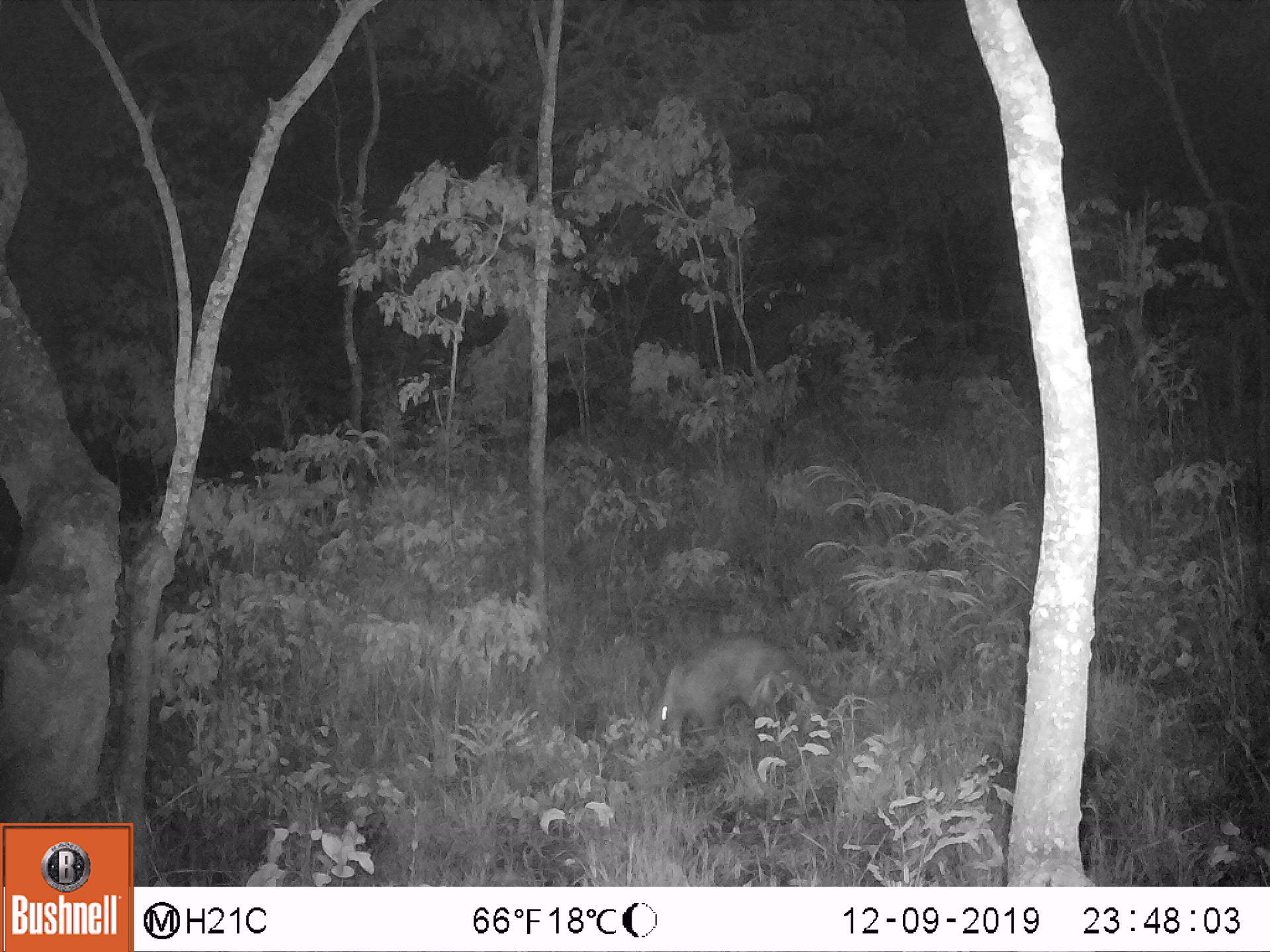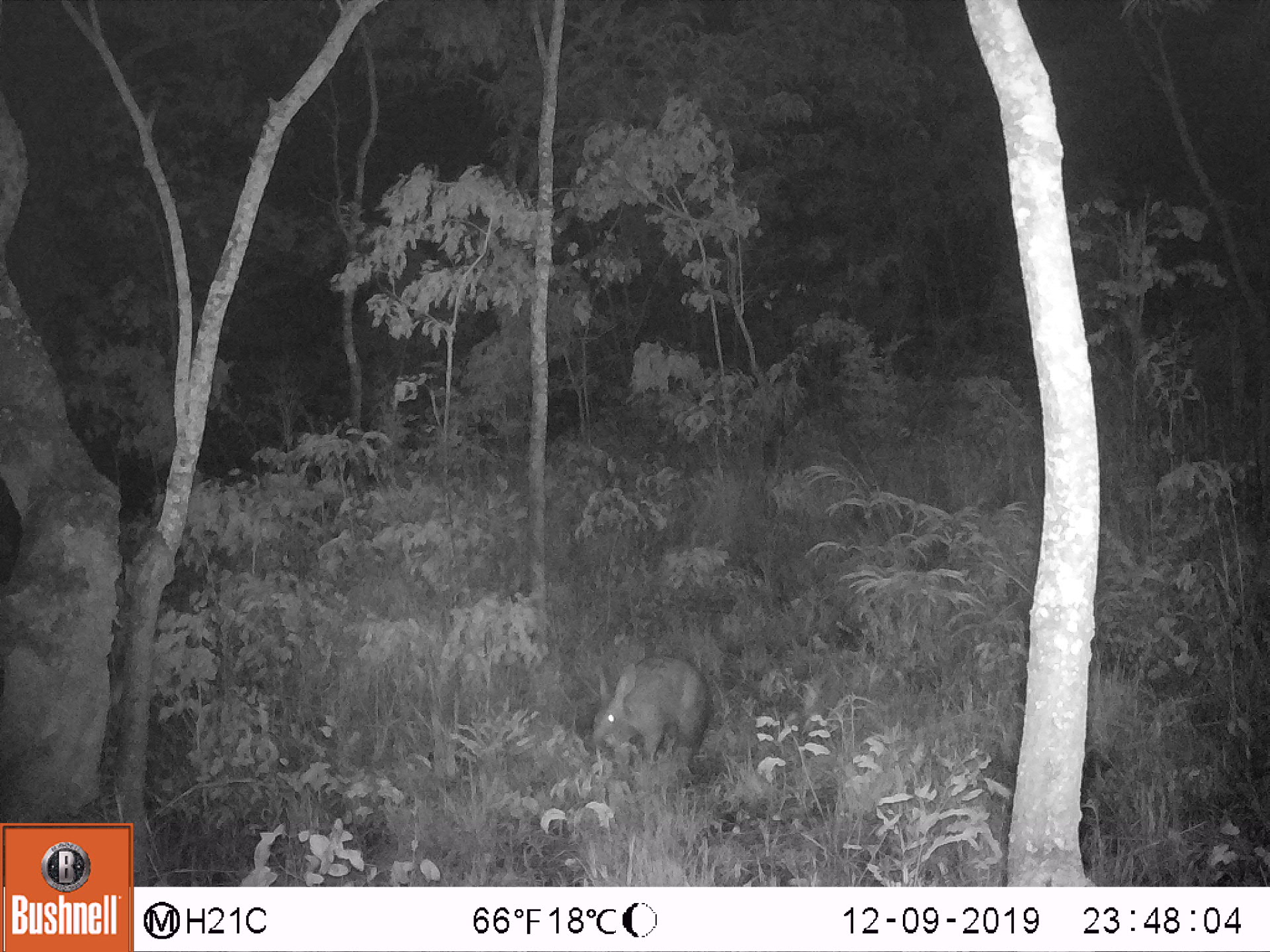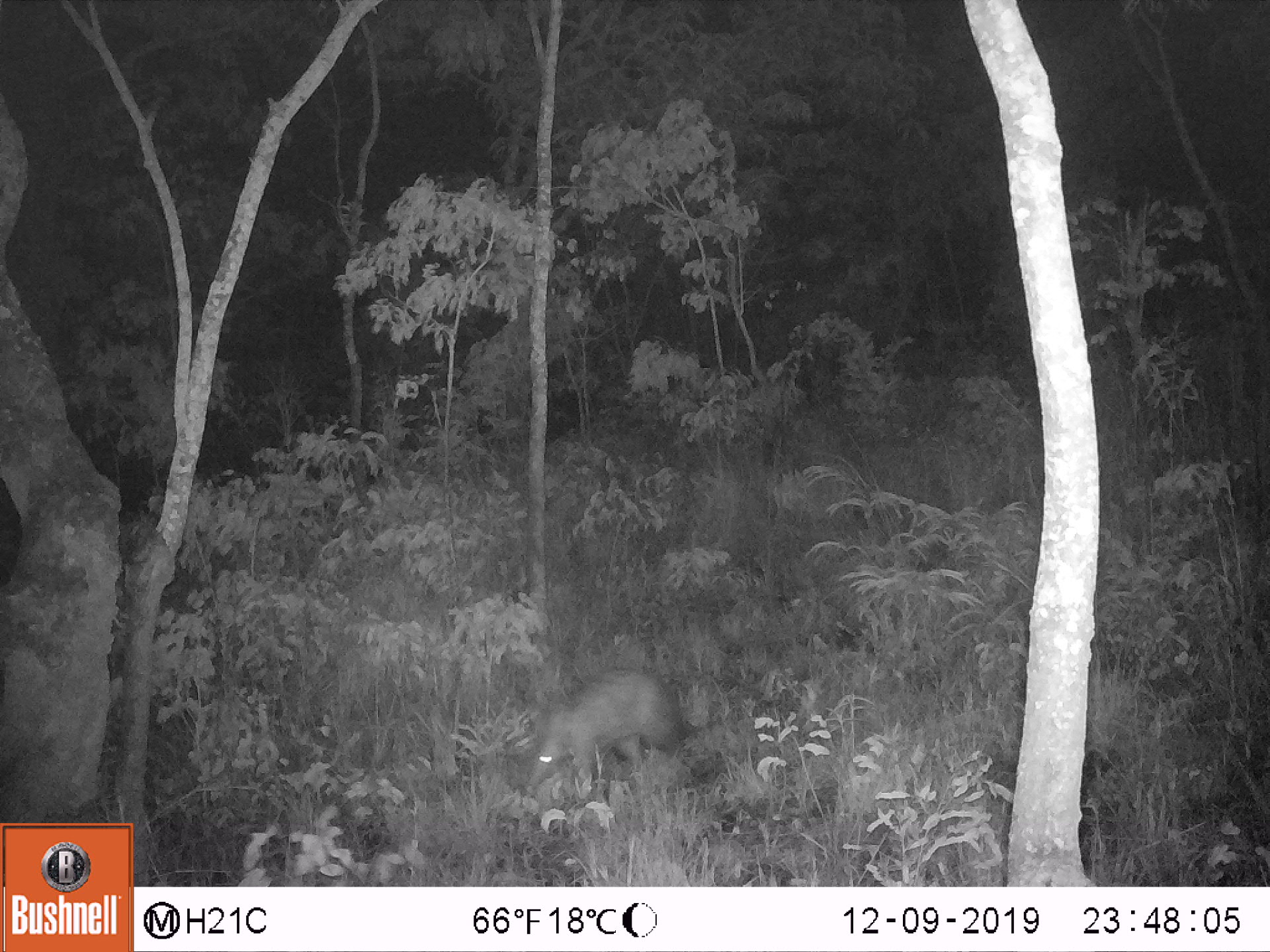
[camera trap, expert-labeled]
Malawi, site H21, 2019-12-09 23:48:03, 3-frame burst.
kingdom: Animalia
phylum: Chordata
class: Mammalia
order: Tubulidentata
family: Orycteropodidae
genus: Orycteropus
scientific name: Orycteropus afer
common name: aardvark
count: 1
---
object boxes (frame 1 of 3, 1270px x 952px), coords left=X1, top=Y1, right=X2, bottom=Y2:
aardvark: left=639, top=630, right=798, bottom=749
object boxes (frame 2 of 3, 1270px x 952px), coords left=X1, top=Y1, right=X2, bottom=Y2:
aardvark: left=582, top=645, right=708, bottom=764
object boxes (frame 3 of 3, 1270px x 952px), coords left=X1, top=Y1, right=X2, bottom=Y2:
aardvark: left=521, top=646, right=685, bottom=813